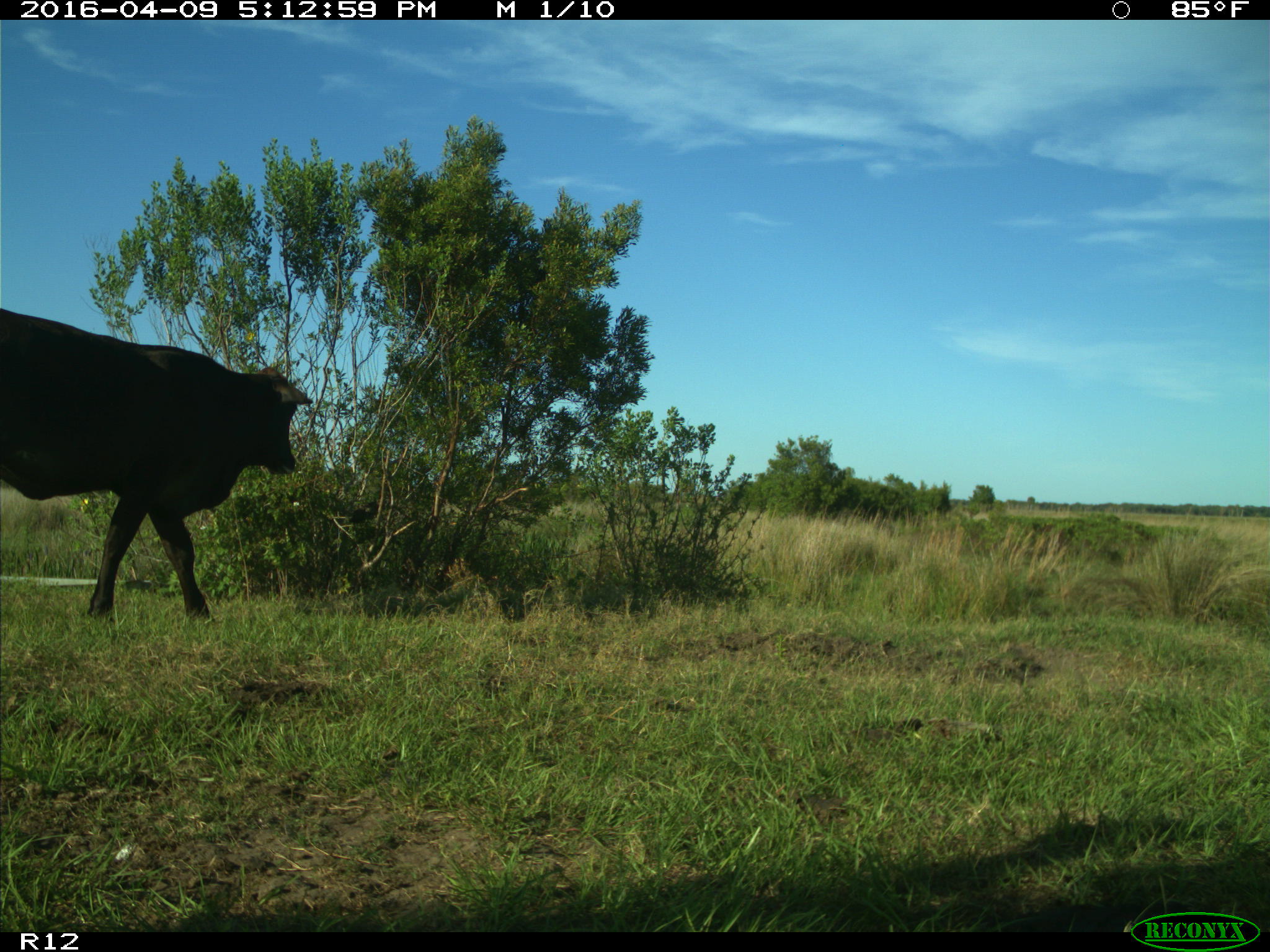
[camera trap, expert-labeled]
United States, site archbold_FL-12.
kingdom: Animalia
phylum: Chordata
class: Mammalia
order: Artiodactyla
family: Bovidae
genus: Bos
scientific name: Bos taurus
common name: domestic cow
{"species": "Bos taurus (domestic cow)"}